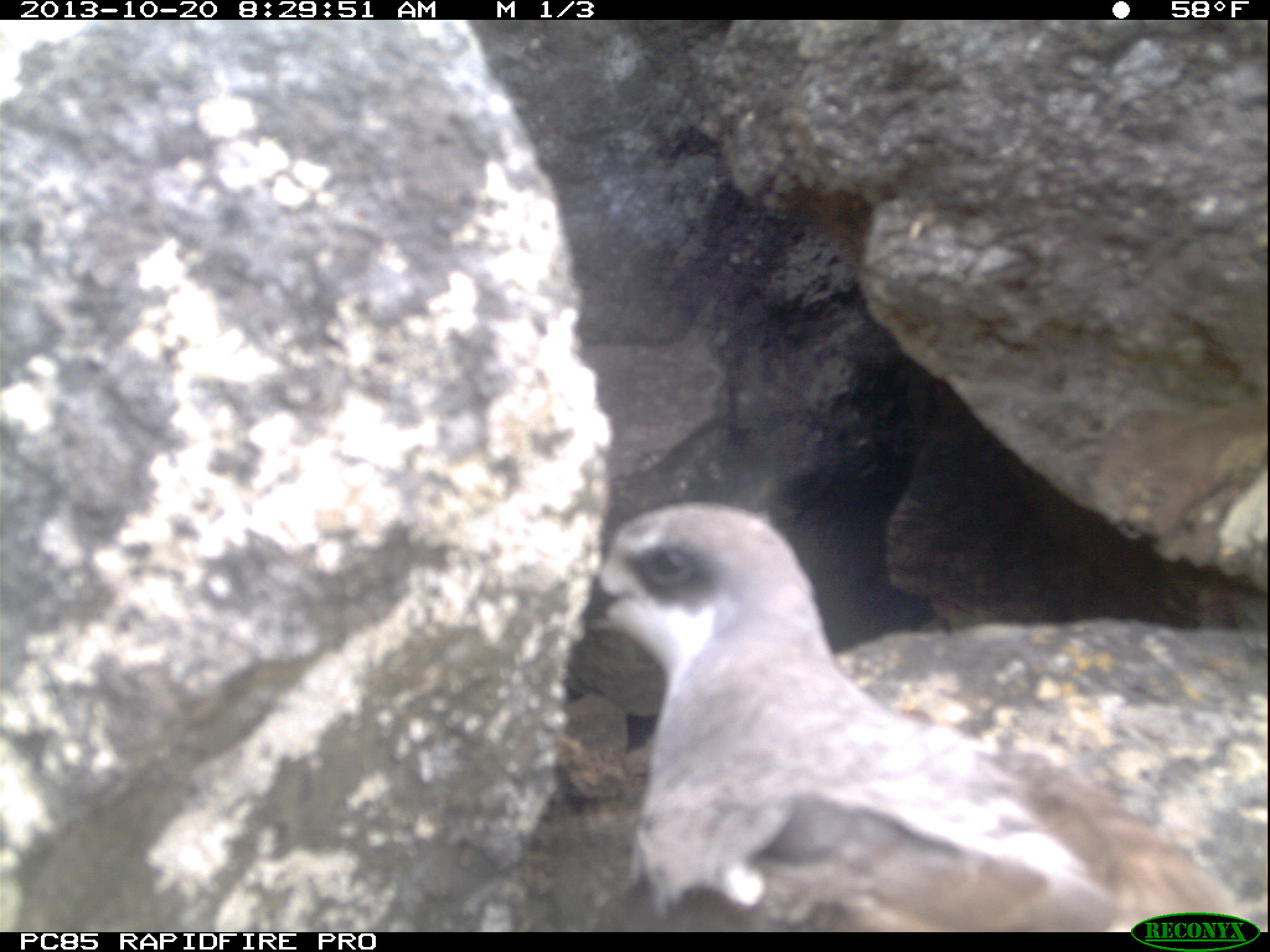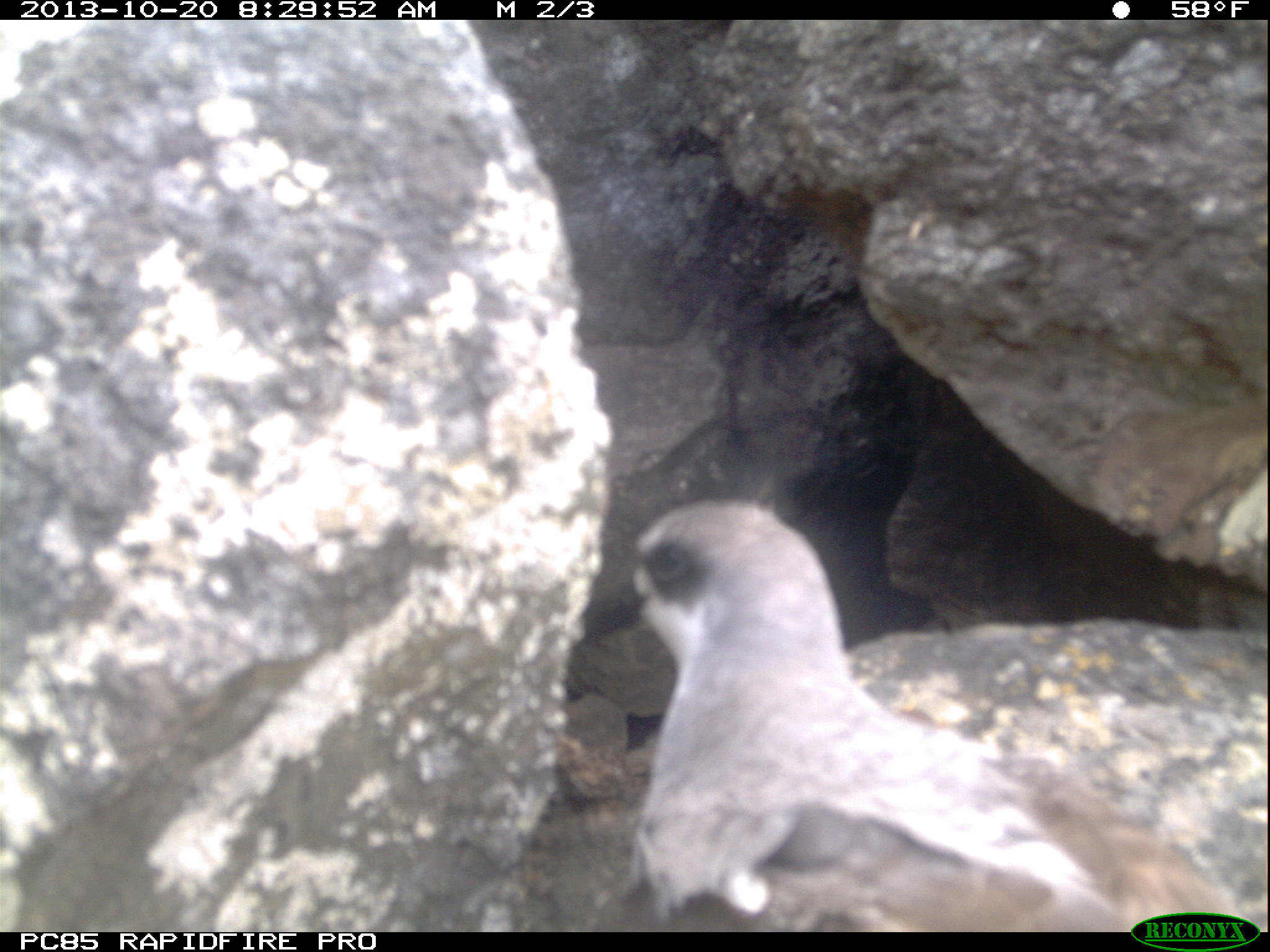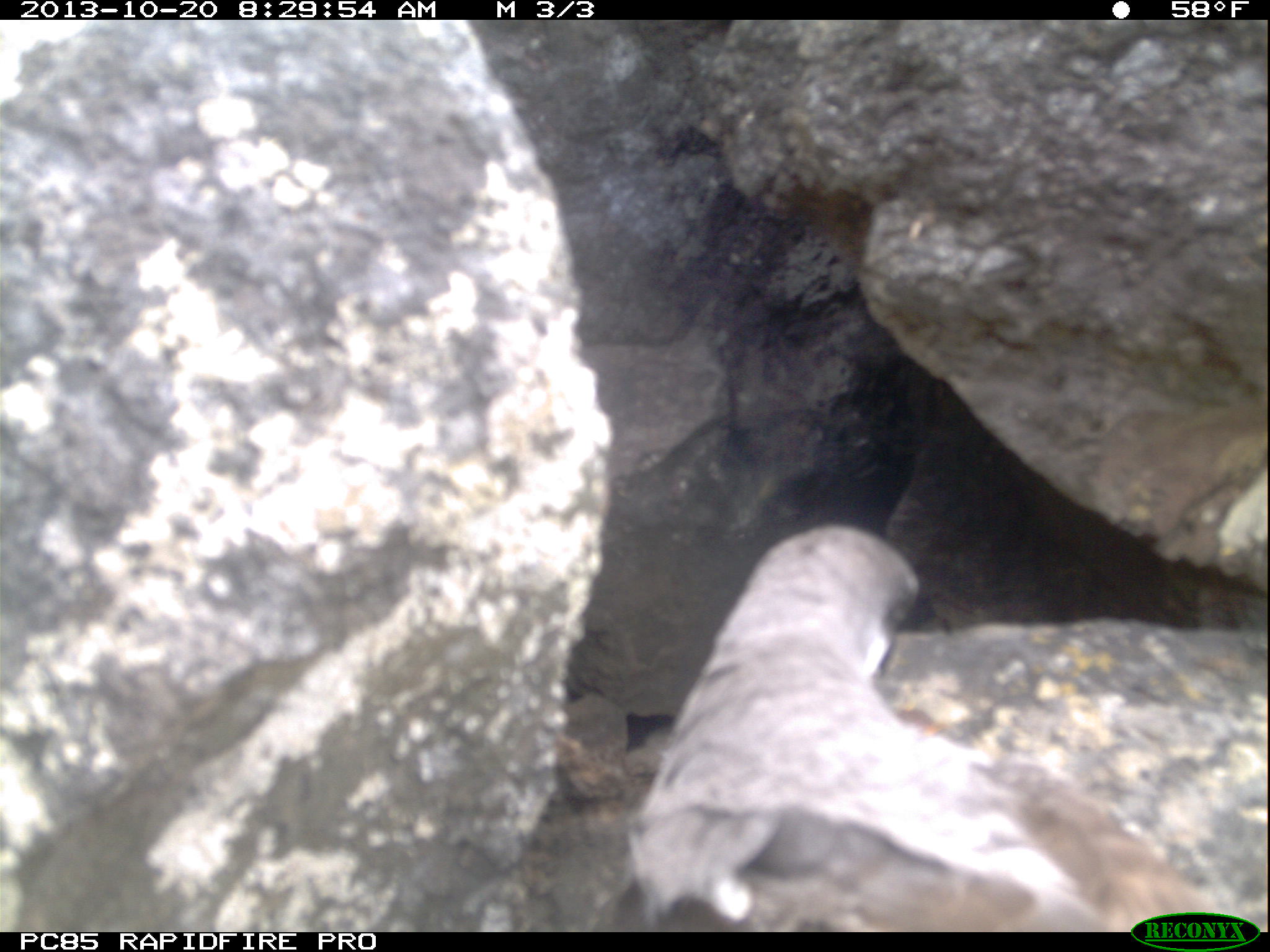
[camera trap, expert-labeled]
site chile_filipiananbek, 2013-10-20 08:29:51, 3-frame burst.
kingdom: Animalia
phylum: Chordata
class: Aves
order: Procellariiformes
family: Procellariidae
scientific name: Procellariidae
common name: petrel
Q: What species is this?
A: Petrel (Procellariidae).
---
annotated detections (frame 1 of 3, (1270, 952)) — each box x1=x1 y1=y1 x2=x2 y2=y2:
petrel: x1=566 y1=504 x2=1250 y2=933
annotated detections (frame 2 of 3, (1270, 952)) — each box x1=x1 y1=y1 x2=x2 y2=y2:
petrel: x1=602 y1=501 x2=1253 y2=930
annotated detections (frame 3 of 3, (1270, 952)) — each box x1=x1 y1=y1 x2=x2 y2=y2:
petrel: x1=603 y1=526 x2=1235 y2=925